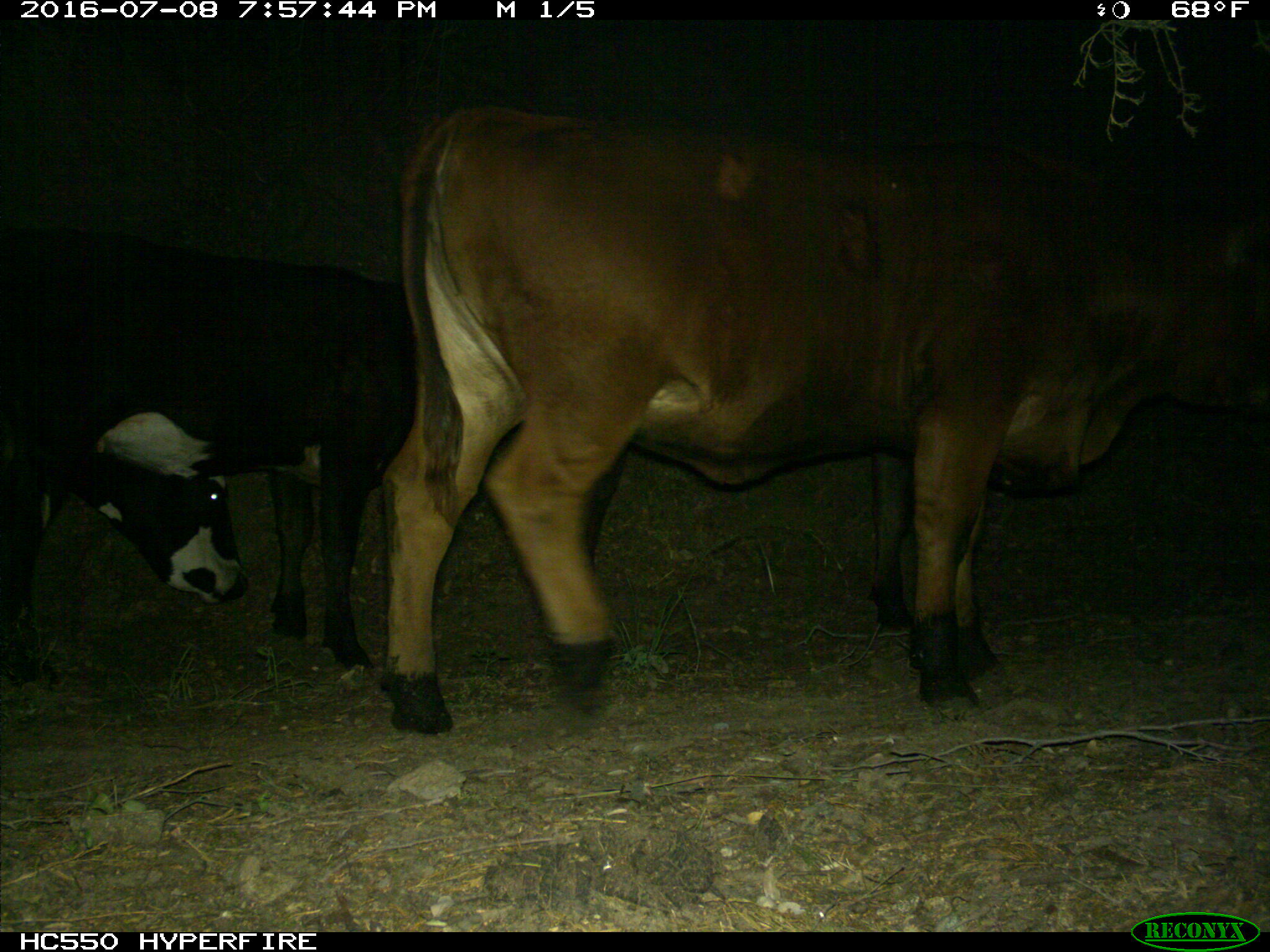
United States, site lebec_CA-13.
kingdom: Animalia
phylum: Chordata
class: Mammalia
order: Artiodactyla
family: Bovidae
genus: Bos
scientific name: Bos taurus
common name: domestic cow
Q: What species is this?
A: Bos taurus (domestic cow).